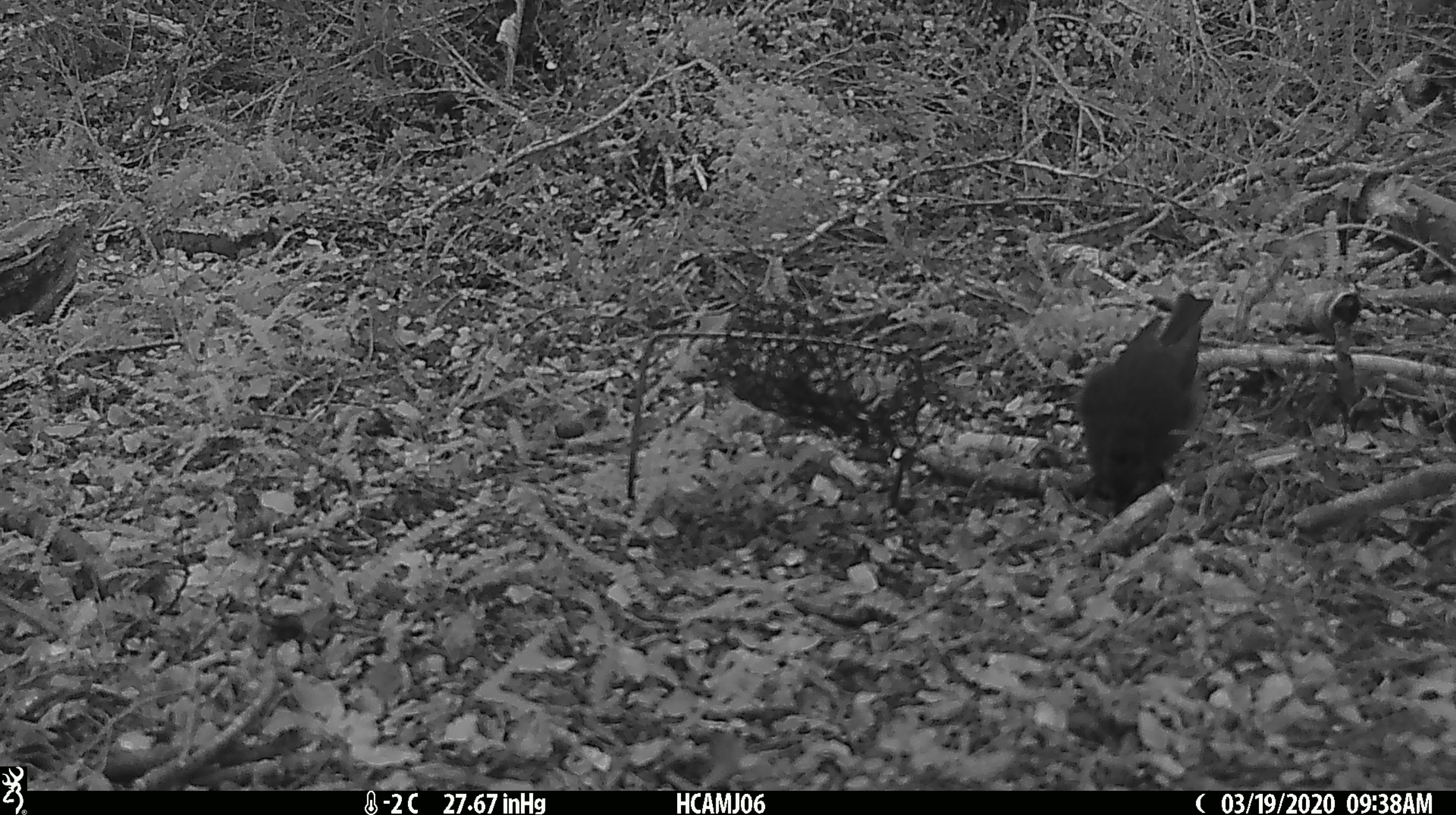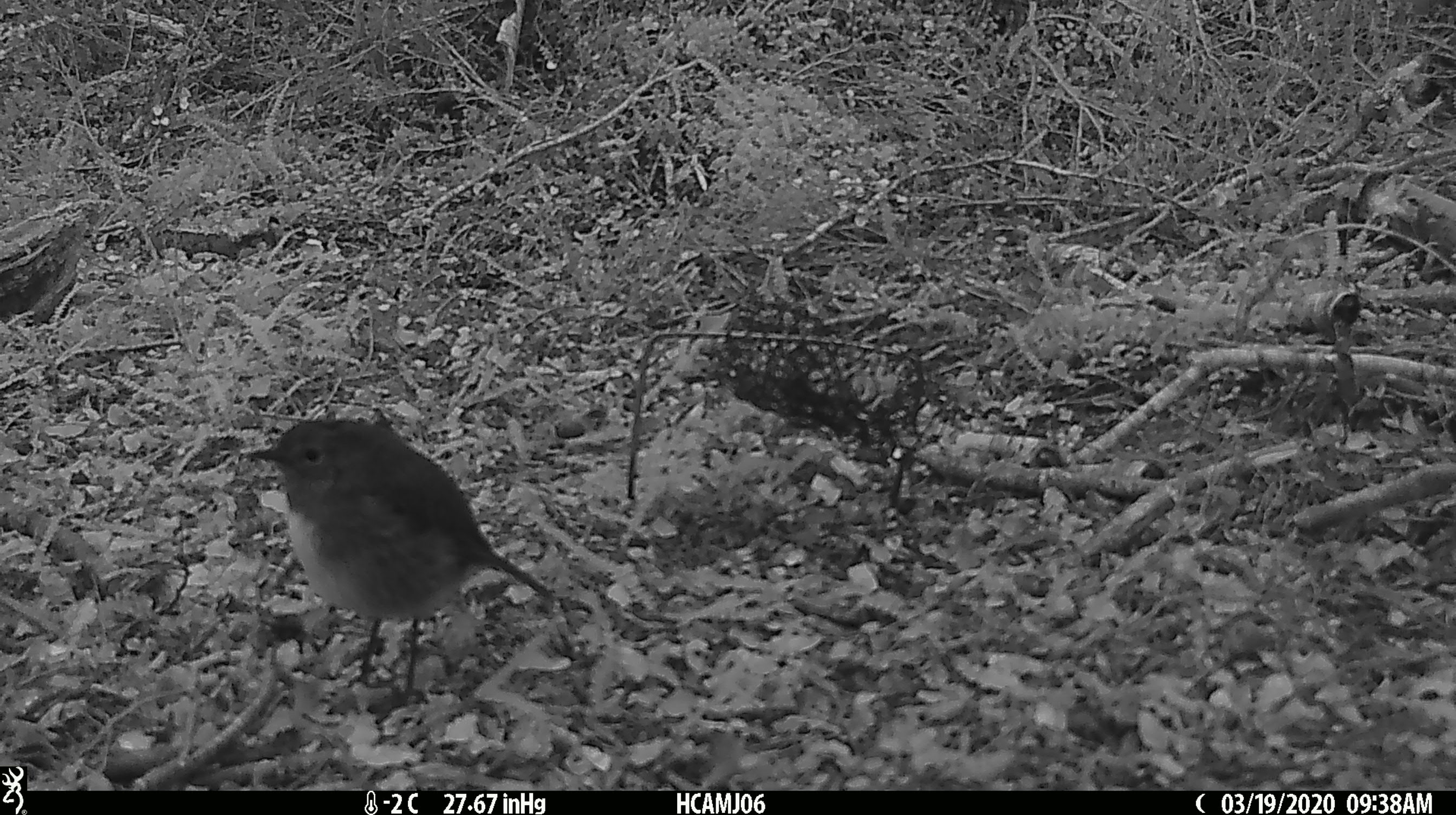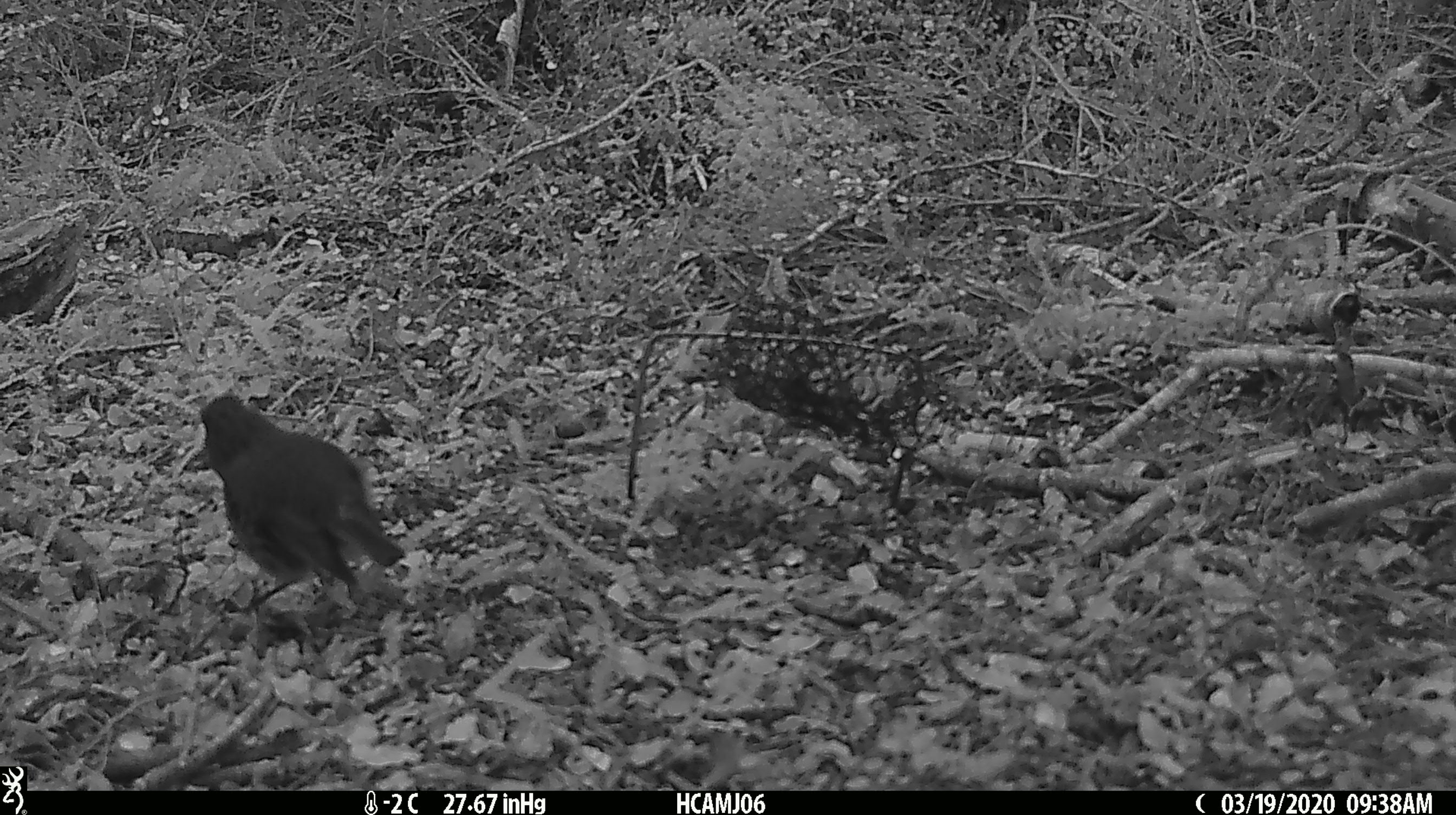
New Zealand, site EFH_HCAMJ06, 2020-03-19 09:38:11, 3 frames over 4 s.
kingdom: Animalia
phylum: Chordata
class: Mammalia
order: Rodentia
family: Muridae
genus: Mus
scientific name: Mus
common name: mouse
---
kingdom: Animalia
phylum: Chordata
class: Aves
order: Passeriformes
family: Petroicidae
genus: Petroica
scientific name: Petroica australis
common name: new zealand robin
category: robin